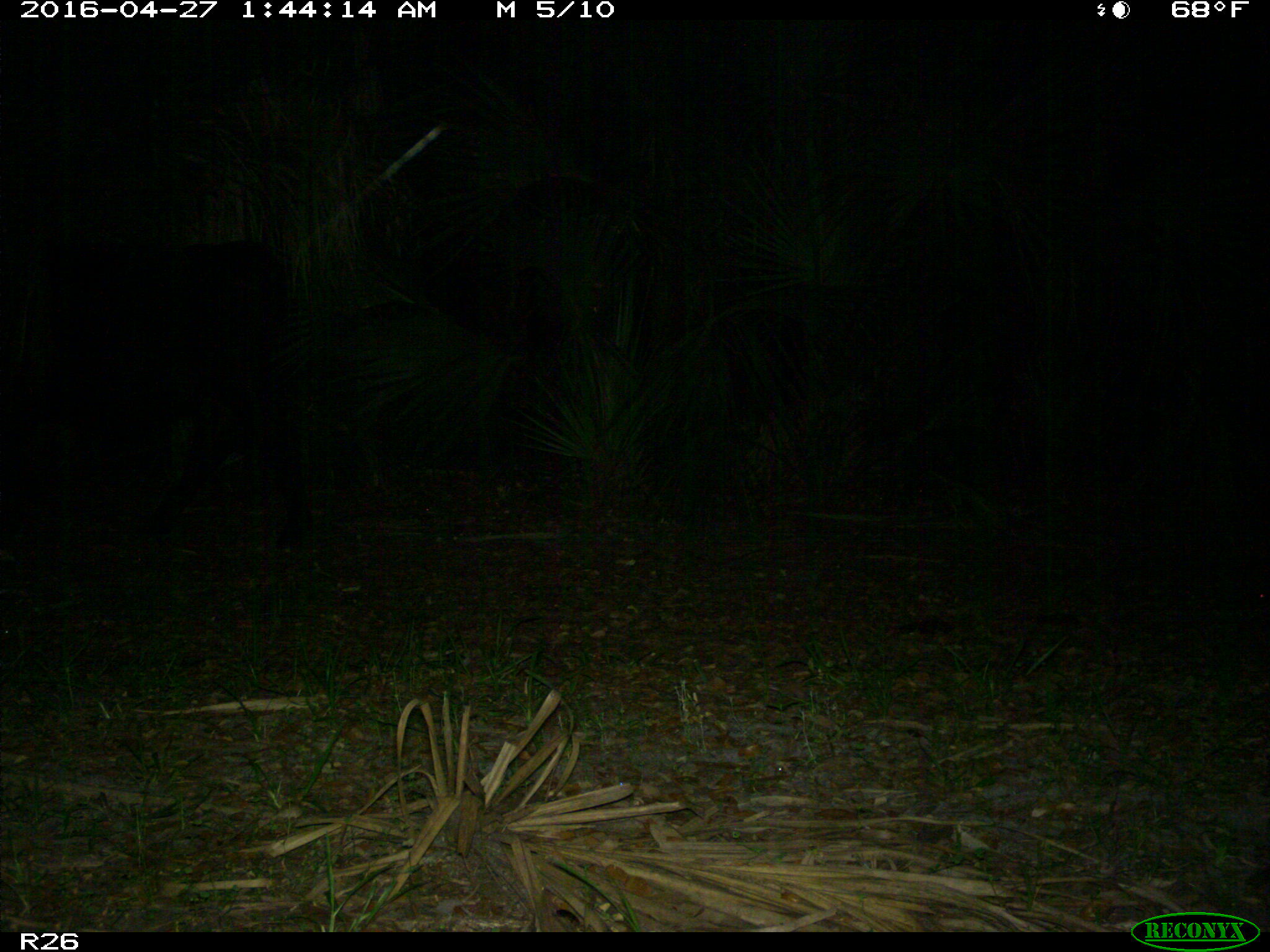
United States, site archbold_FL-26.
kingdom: Animalia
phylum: Chordata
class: Mammalia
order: Artiodactyla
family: Bovidae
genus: Bos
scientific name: Bos taurus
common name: domestic cow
Bos taurus (domestic cow).